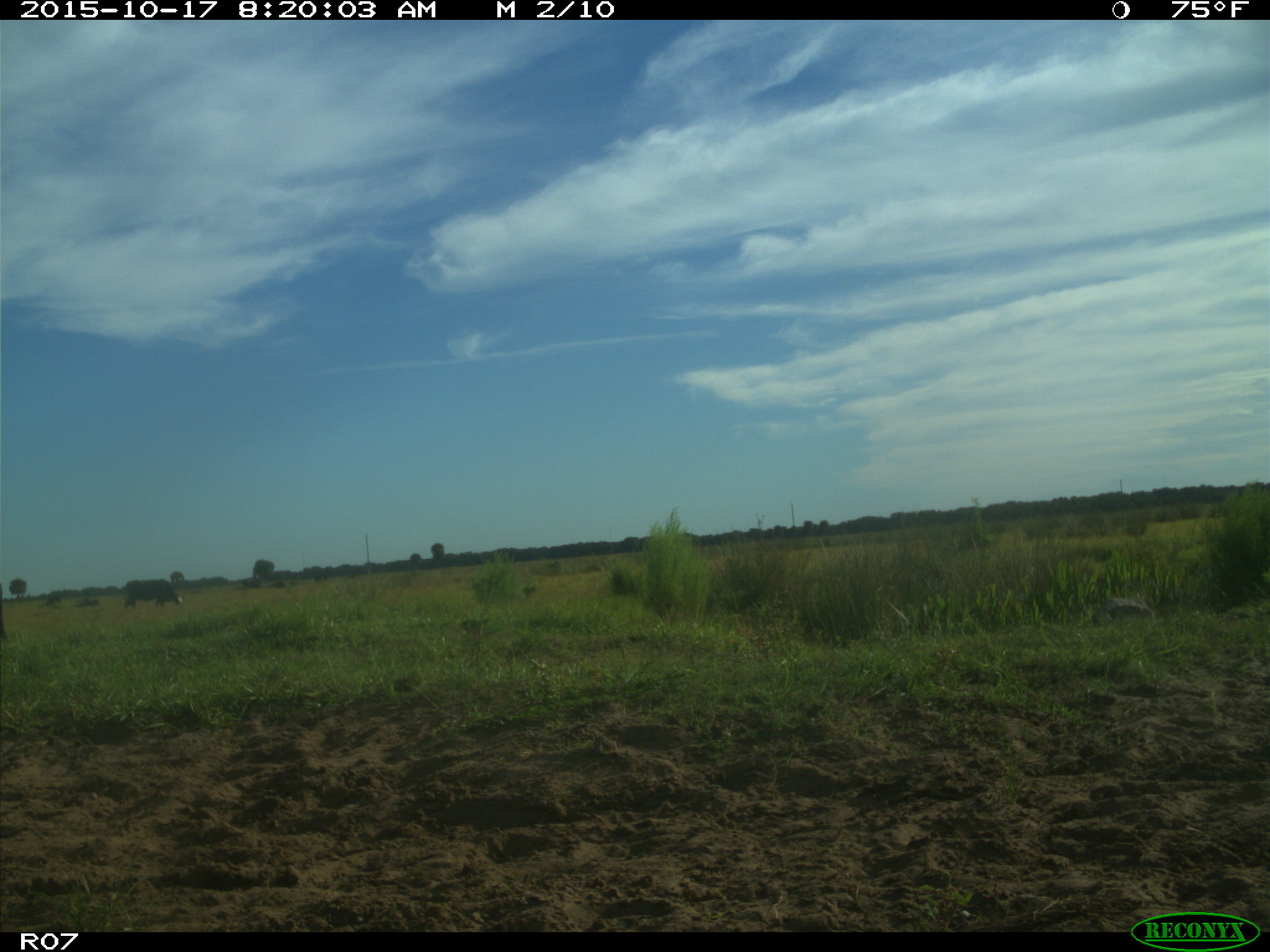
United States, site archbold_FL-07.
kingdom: Animalia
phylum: Chordata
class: Mammalia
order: Artiodactyla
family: Bovidae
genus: Bos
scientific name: Bos taurus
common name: domestic cow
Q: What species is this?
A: Bos taurus (domestic cow).